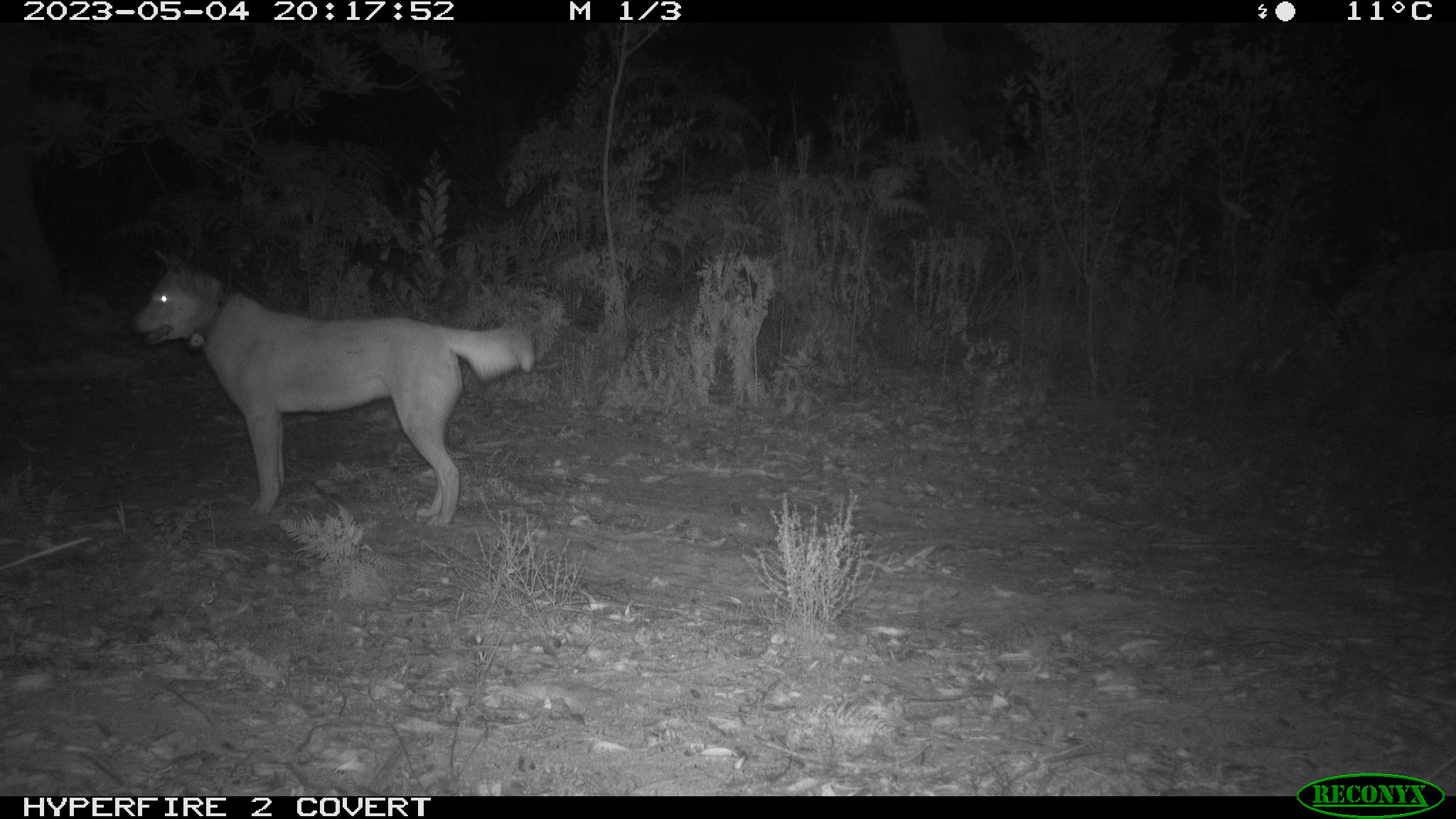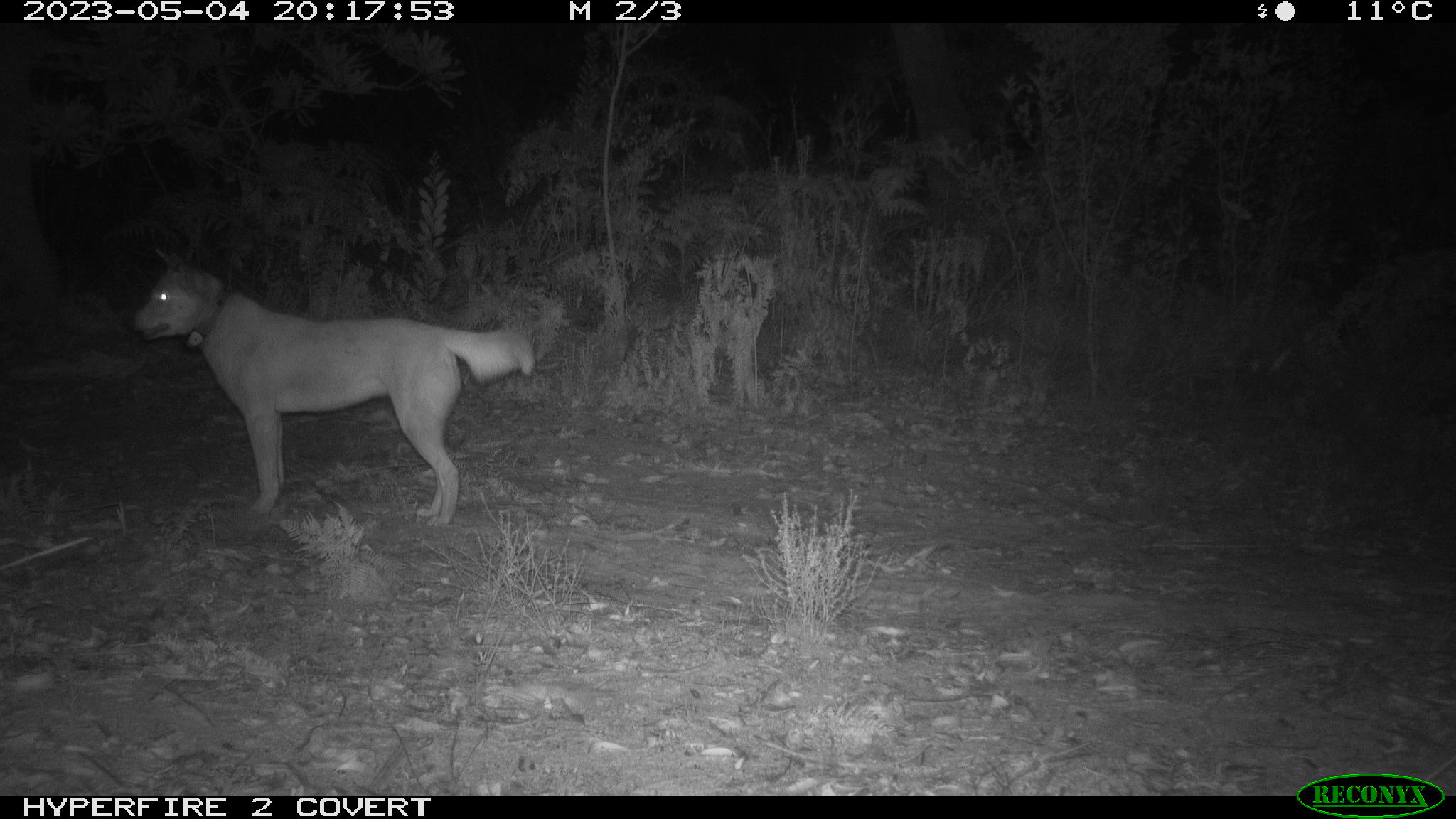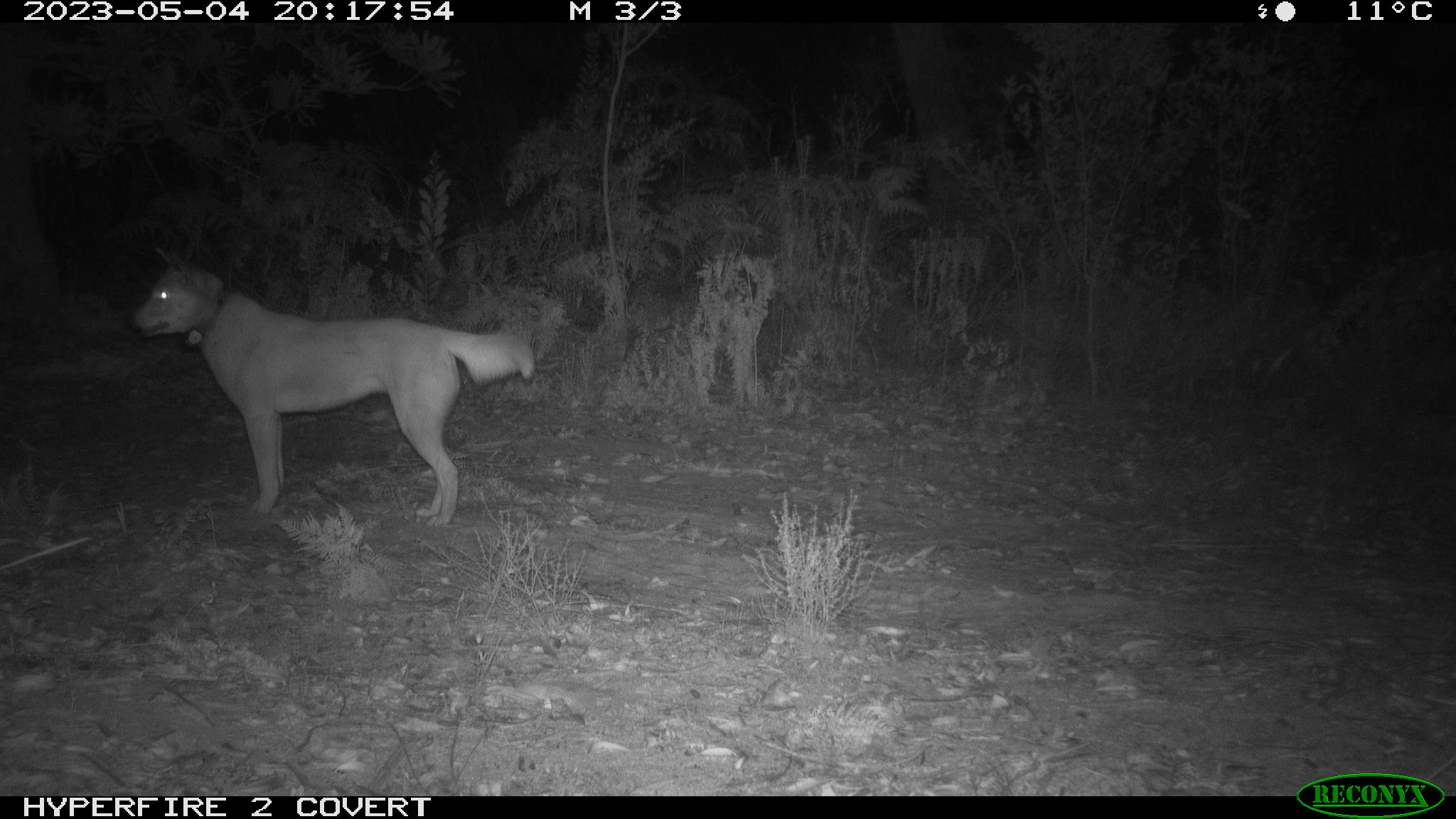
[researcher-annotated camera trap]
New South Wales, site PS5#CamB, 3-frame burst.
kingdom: Animalia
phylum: Chordata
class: Mammalia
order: Carnivora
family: Canidae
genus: Canis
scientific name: Canis familiaris dingo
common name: dingo